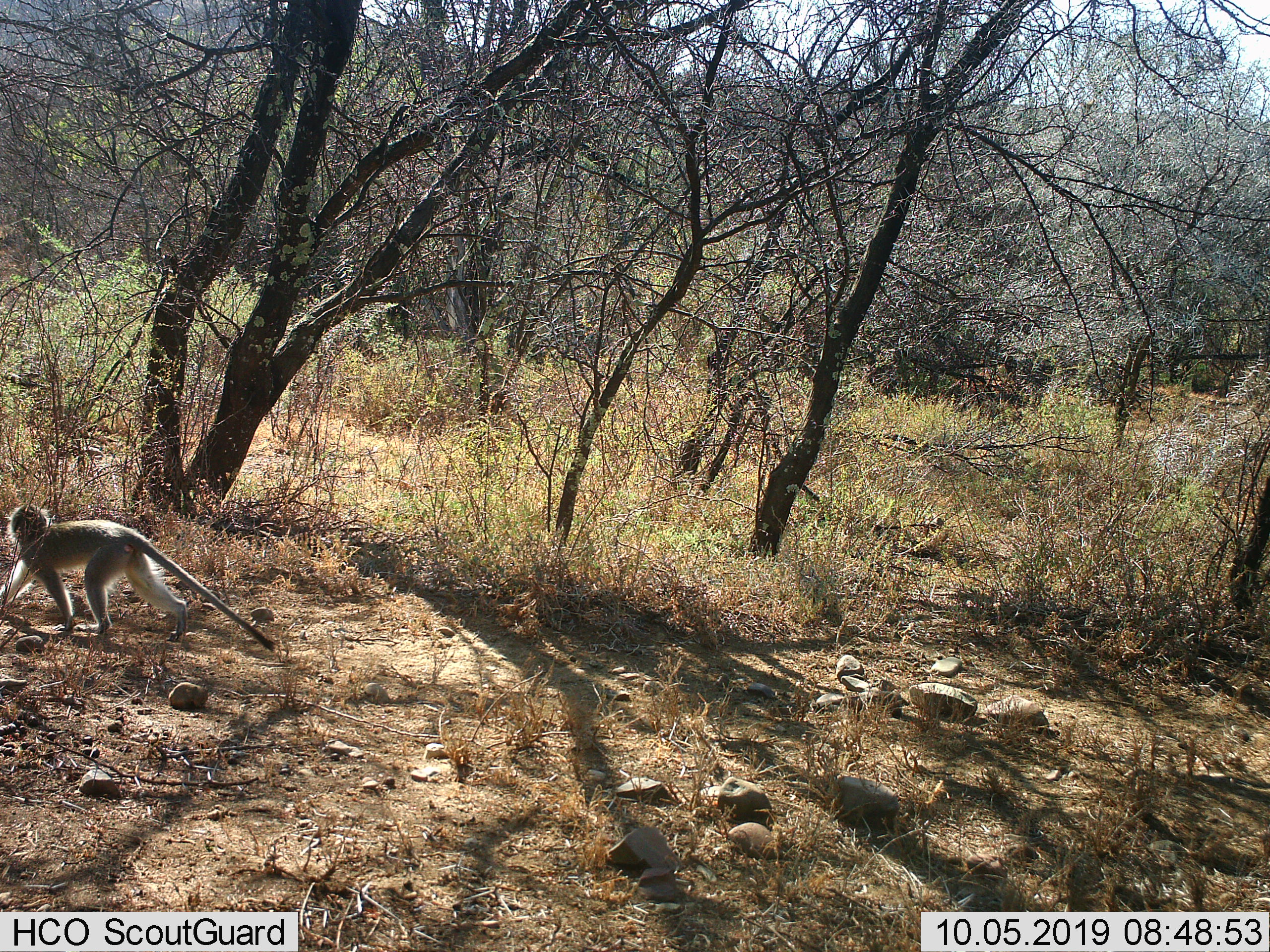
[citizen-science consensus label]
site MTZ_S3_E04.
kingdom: Animalia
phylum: Chordata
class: Mammalia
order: Primates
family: Cercopithecidae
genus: Chlorocebus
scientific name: Chlorocebus pygerythrus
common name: vervet monkey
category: monkeyvervet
Monkeyvervet (vervet monkey) (Chlorocebus pygerythrus), count 1. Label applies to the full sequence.